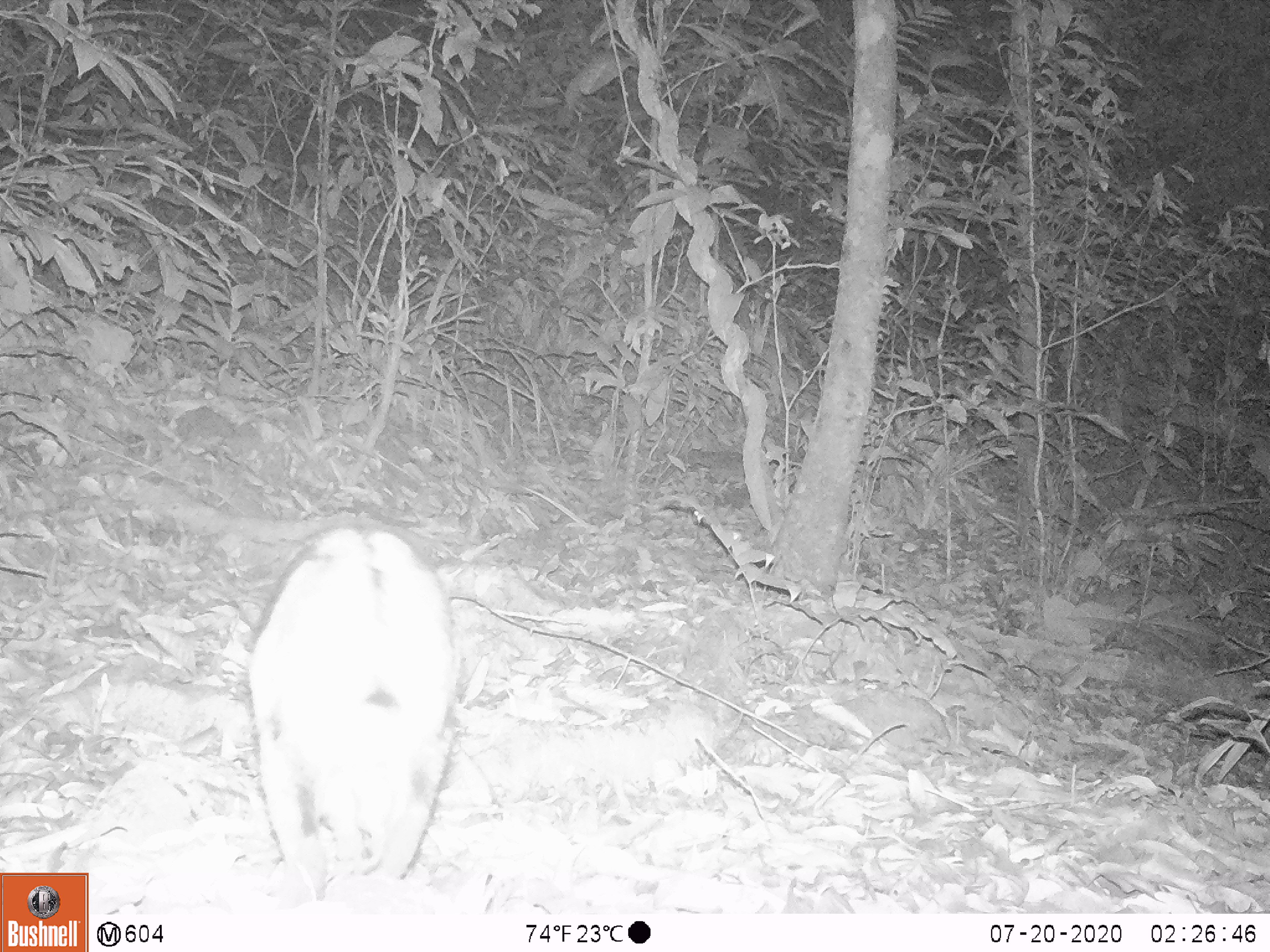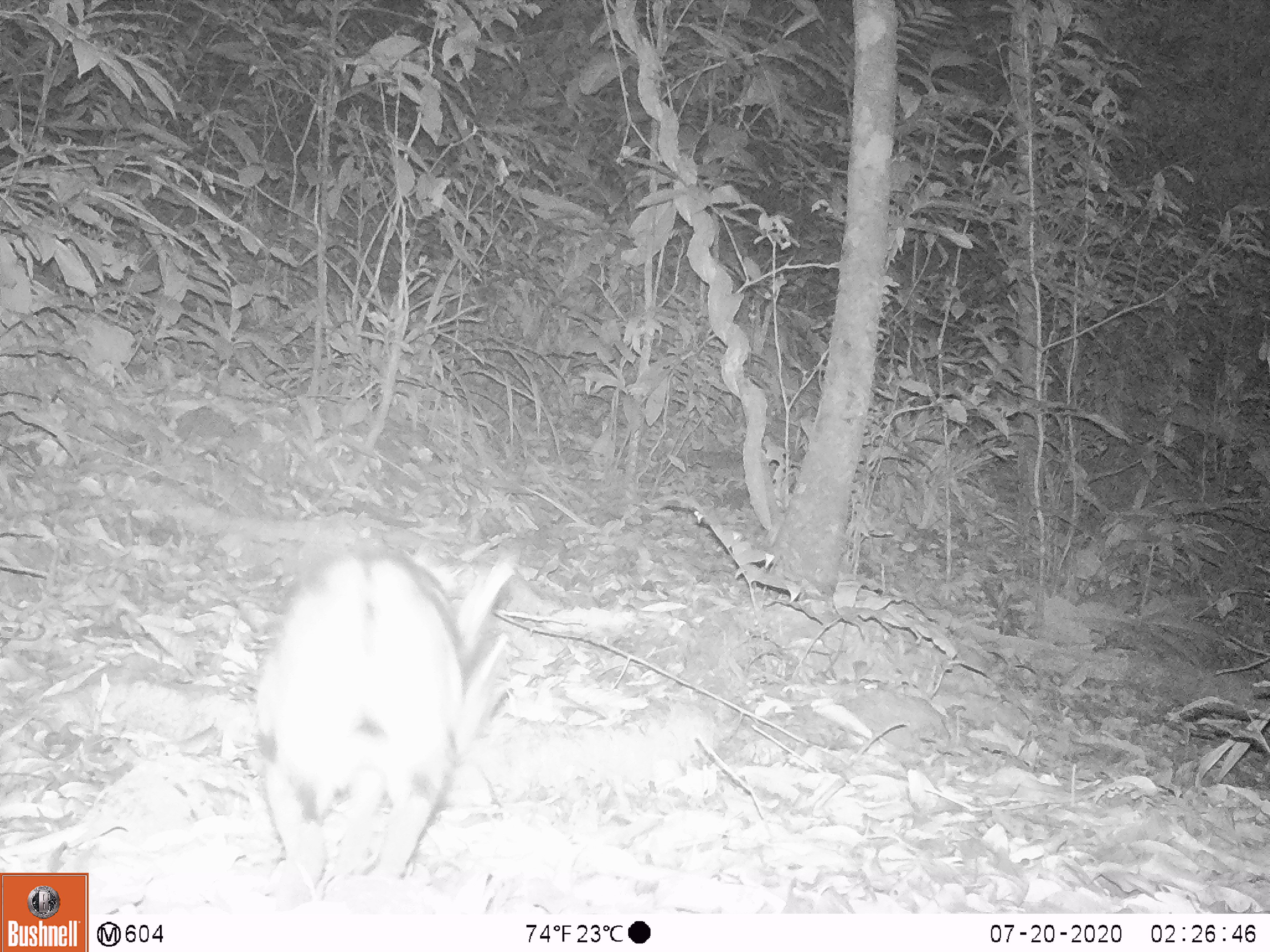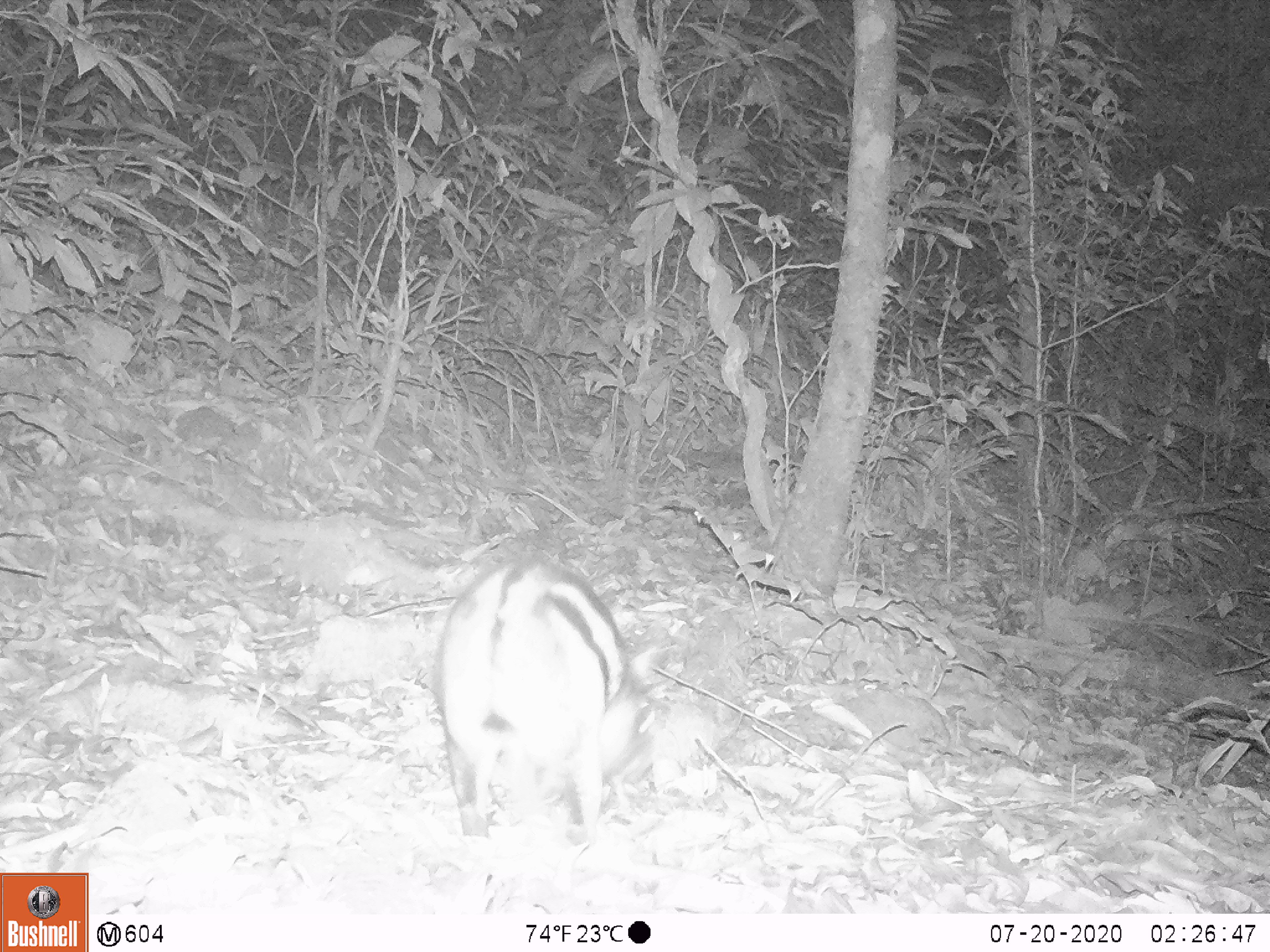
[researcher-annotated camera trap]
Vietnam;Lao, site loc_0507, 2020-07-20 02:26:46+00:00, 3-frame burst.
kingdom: Animalia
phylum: Chordata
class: Mammalia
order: Lagomorpha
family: Leporidae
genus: Nesolagus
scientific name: Nesolagus timminsi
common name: annamite striped rabbit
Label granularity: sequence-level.